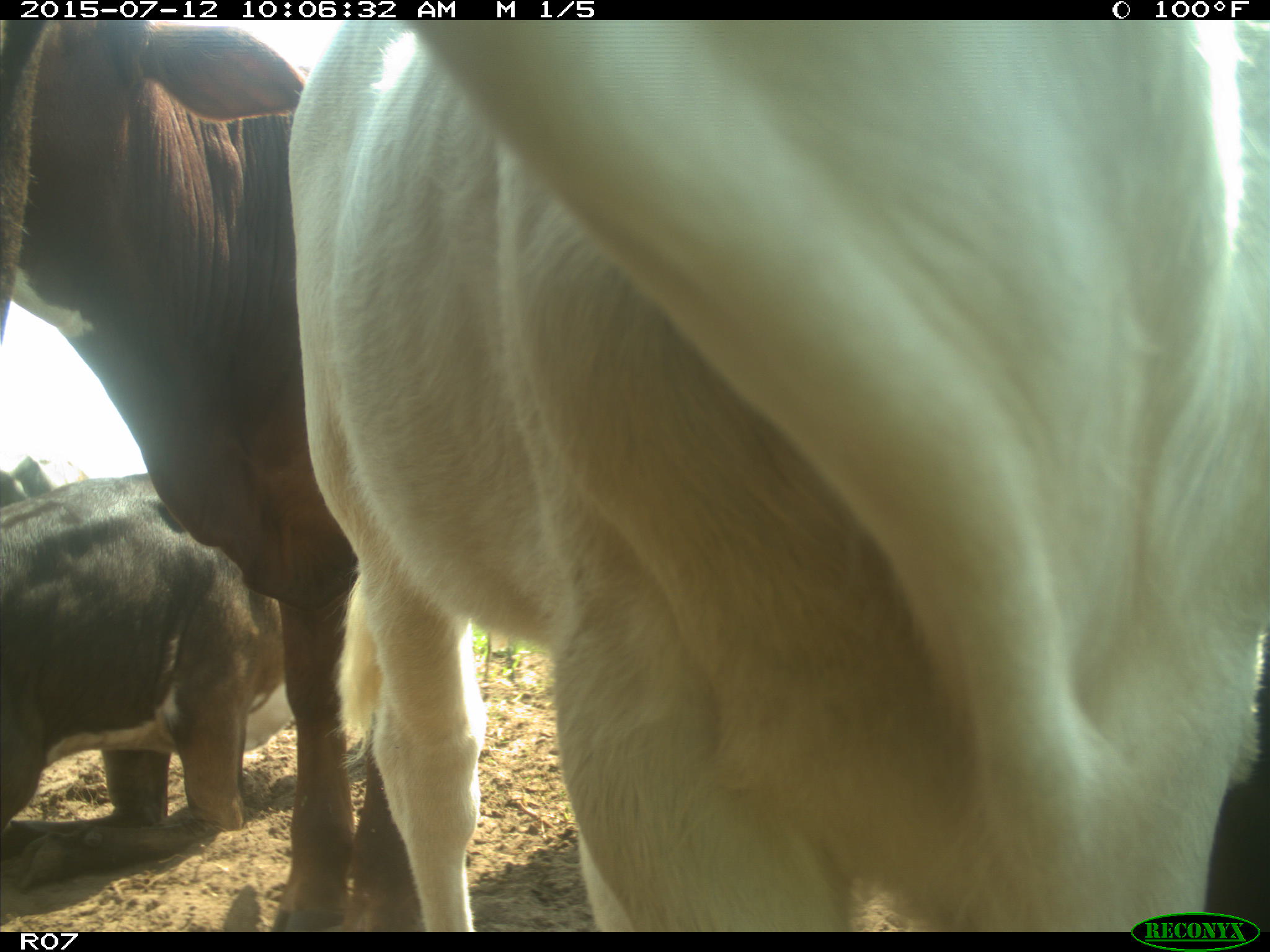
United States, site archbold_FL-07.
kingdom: Animalia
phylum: Chordata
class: Mammalia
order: Artiodactyla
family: Bovidae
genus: Bos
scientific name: Bos taurus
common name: domestic cow